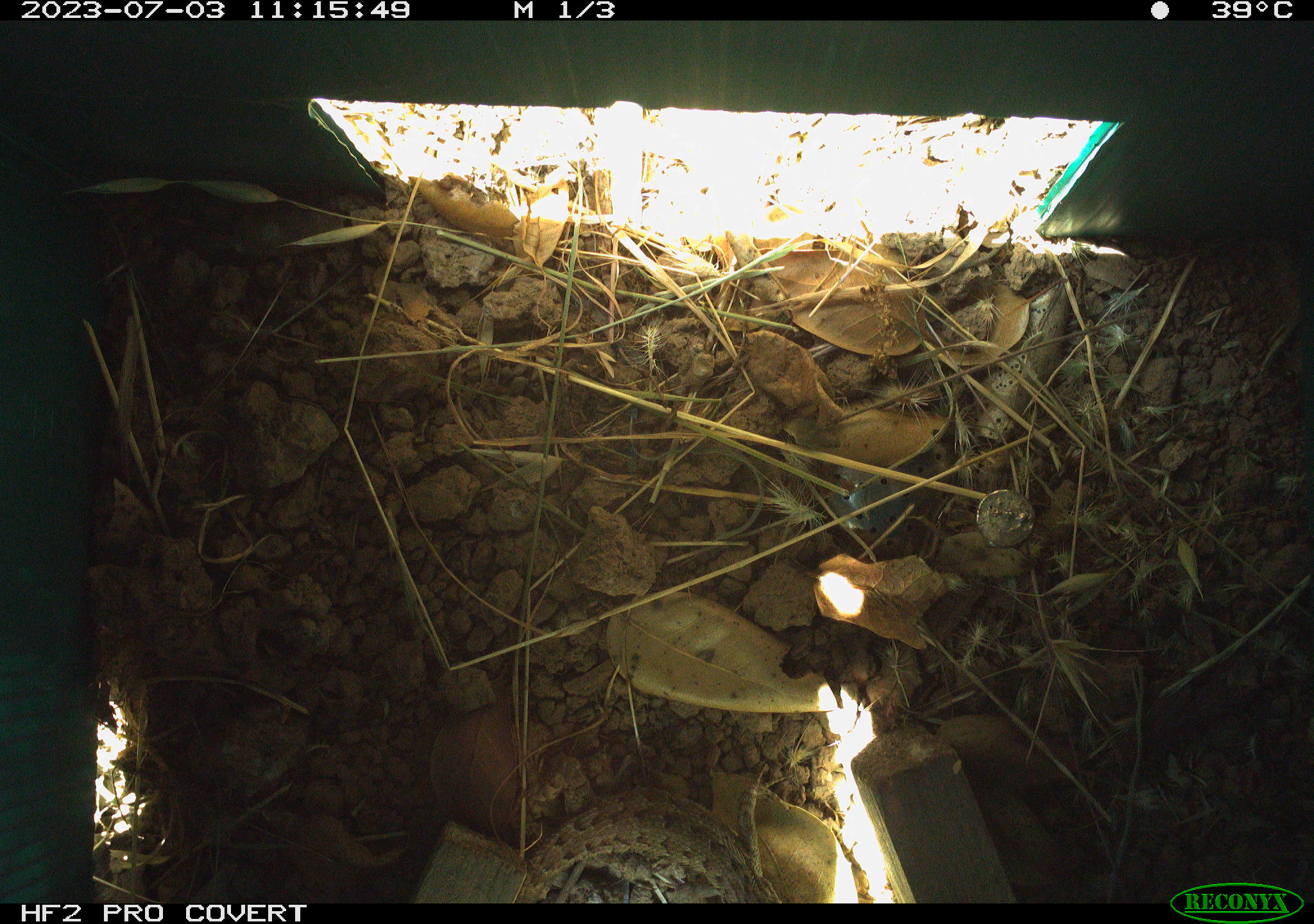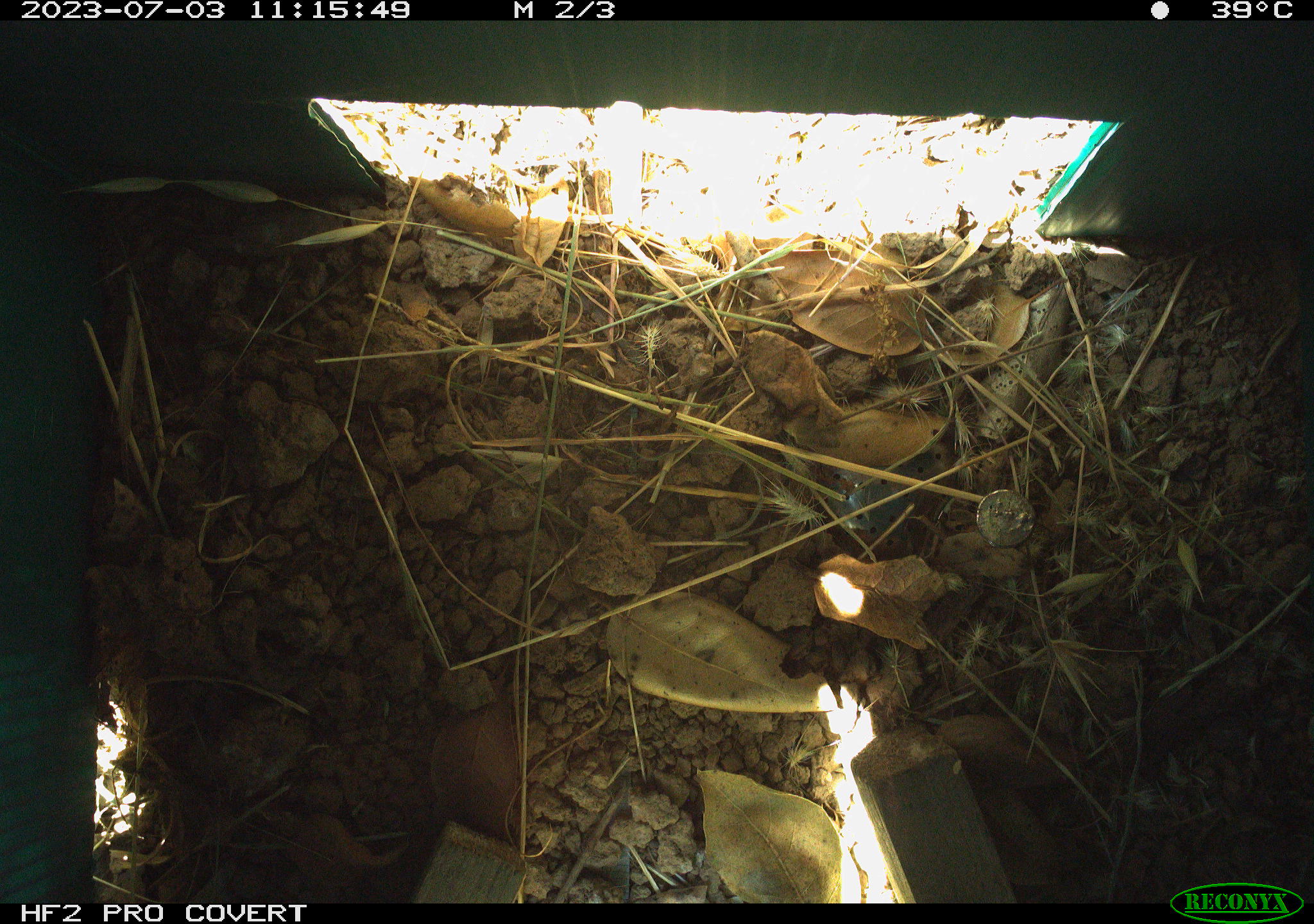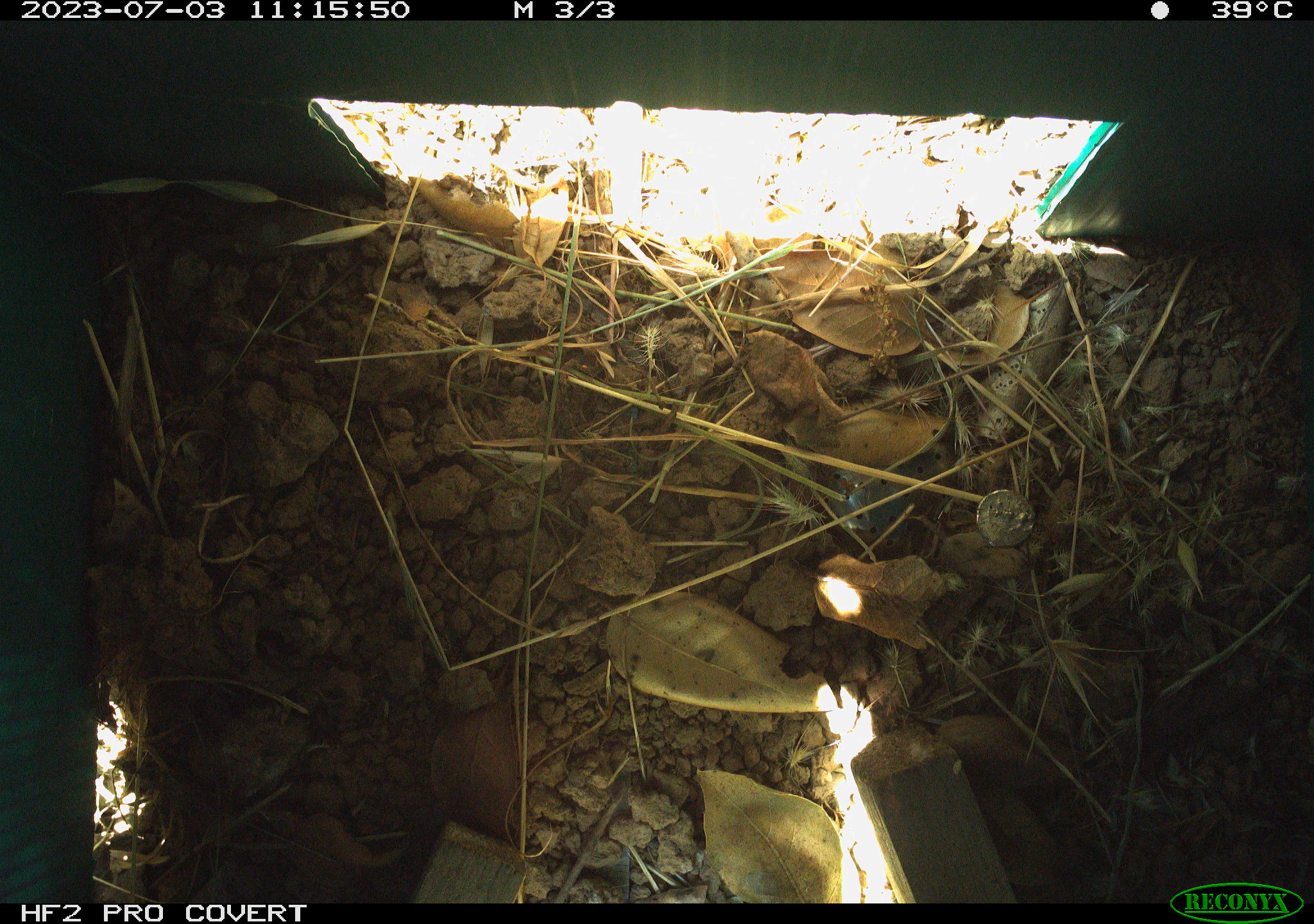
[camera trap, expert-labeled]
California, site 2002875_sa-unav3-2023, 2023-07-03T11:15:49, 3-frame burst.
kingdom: Animalia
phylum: Chordata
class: Reptilia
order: Squamata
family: Phrynosomatidae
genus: Sceloporus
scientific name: Sceloporus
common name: spiny lizards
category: sceloporus species